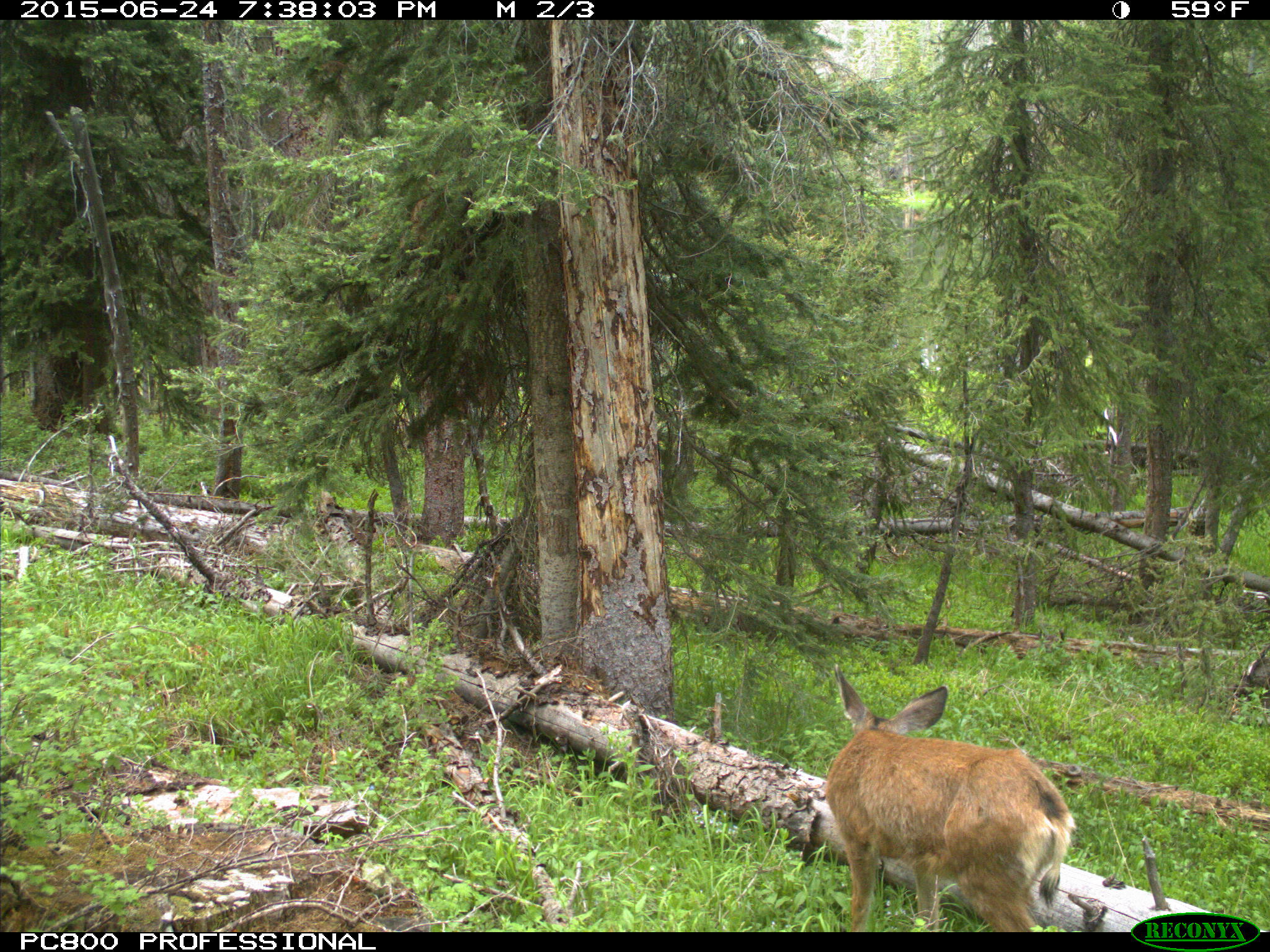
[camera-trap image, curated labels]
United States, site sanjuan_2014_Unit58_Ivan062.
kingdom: Animalia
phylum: Chordata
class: Mammalia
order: Artiodactyla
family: Cervidae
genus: Odocoileus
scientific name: Odocoileus hemionus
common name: mule deer